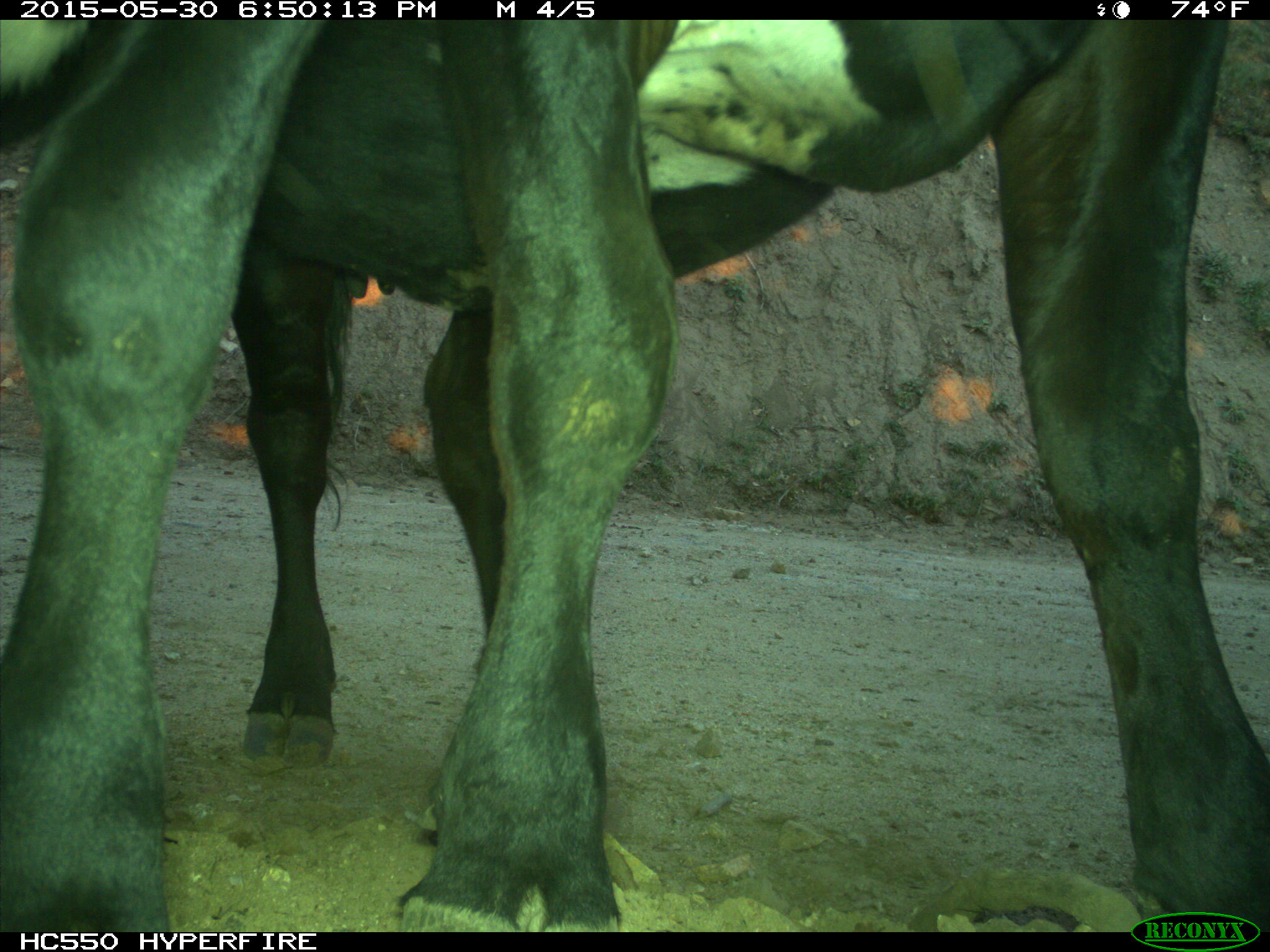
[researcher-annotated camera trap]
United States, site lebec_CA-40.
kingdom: Animalia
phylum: Chordata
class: Mammalia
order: Artiodactyla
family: Bovidae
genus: Bos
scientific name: Bos taurus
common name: domestic cow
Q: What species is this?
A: Bos taurus (domestic cow).